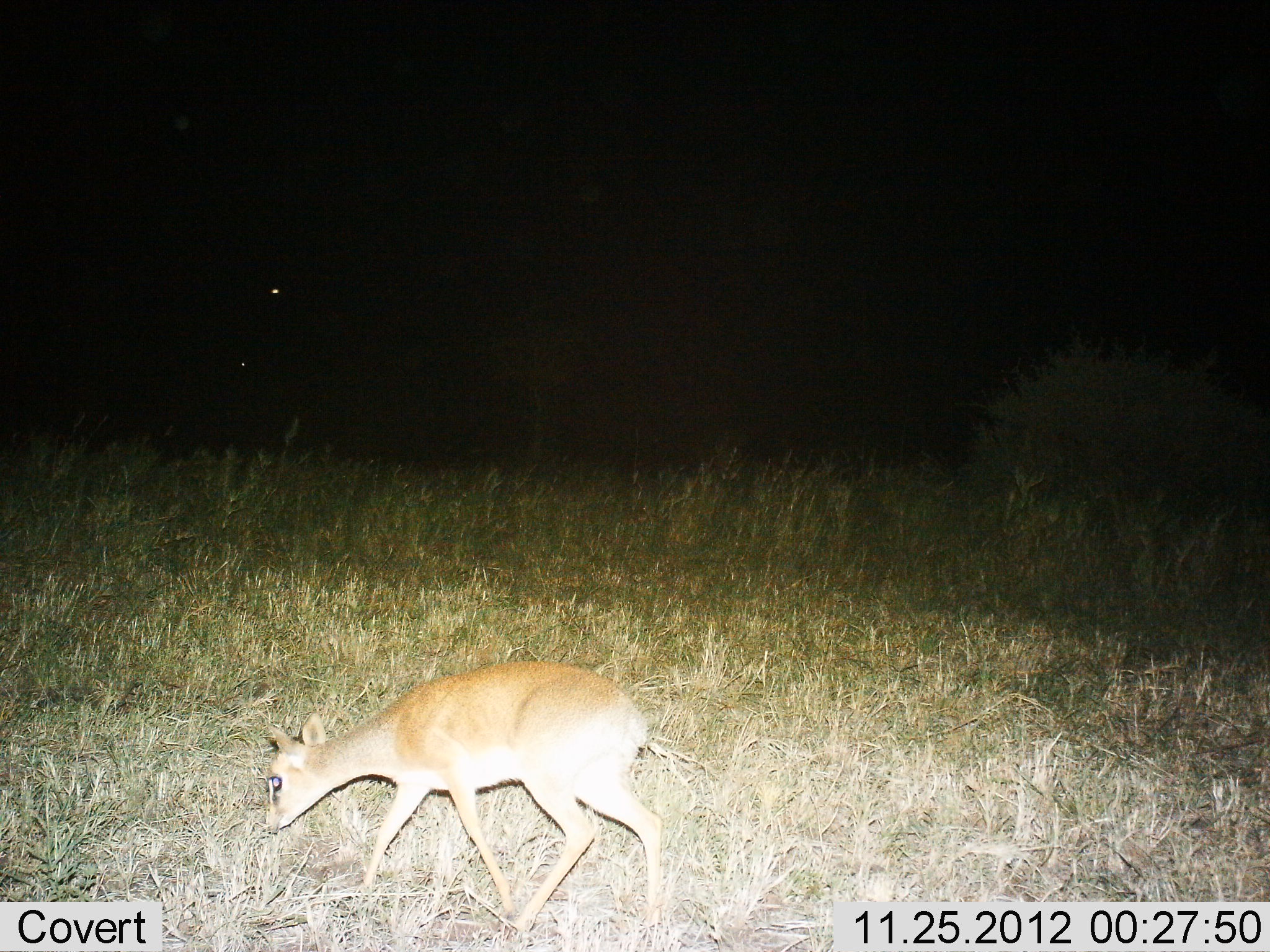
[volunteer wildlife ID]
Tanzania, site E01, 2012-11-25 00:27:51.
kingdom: Animalia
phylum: Chordata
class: Mammalia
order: Artiodactyla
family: Bovidae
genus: Madoqua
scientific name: Madoqua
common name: dikdik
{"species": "dikdik (Madoqua)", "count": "1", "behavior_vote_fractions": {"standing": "15%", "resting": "0%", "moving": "55%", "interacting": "0%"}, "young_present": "0%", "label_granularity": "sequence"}